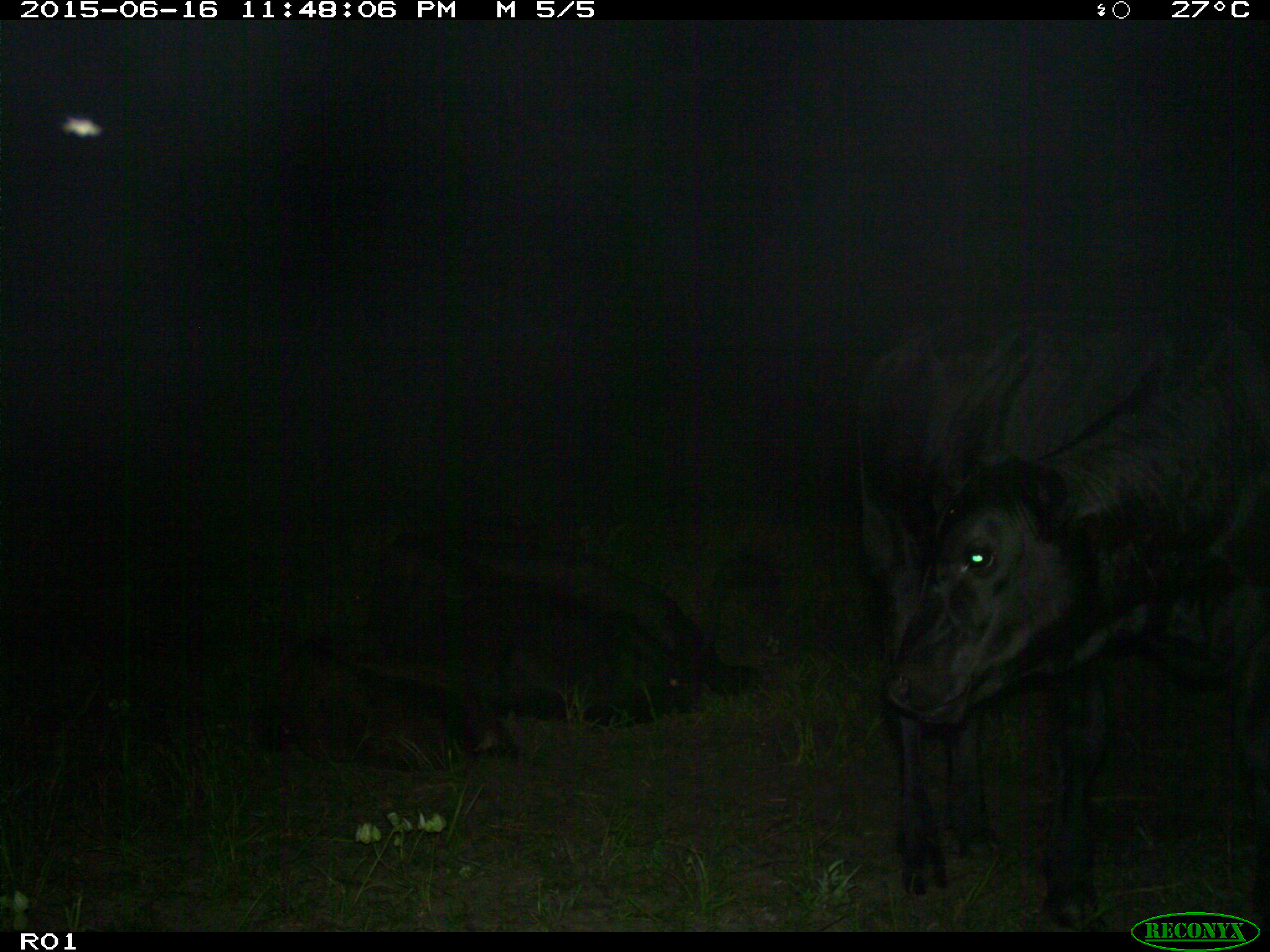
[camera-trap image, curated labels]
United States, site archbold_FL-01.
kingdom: Animalia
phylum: Chordata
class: Mammalia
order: Artiodactyla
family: Bovidae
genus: Bos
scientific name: Bos taurus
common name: domestic cow